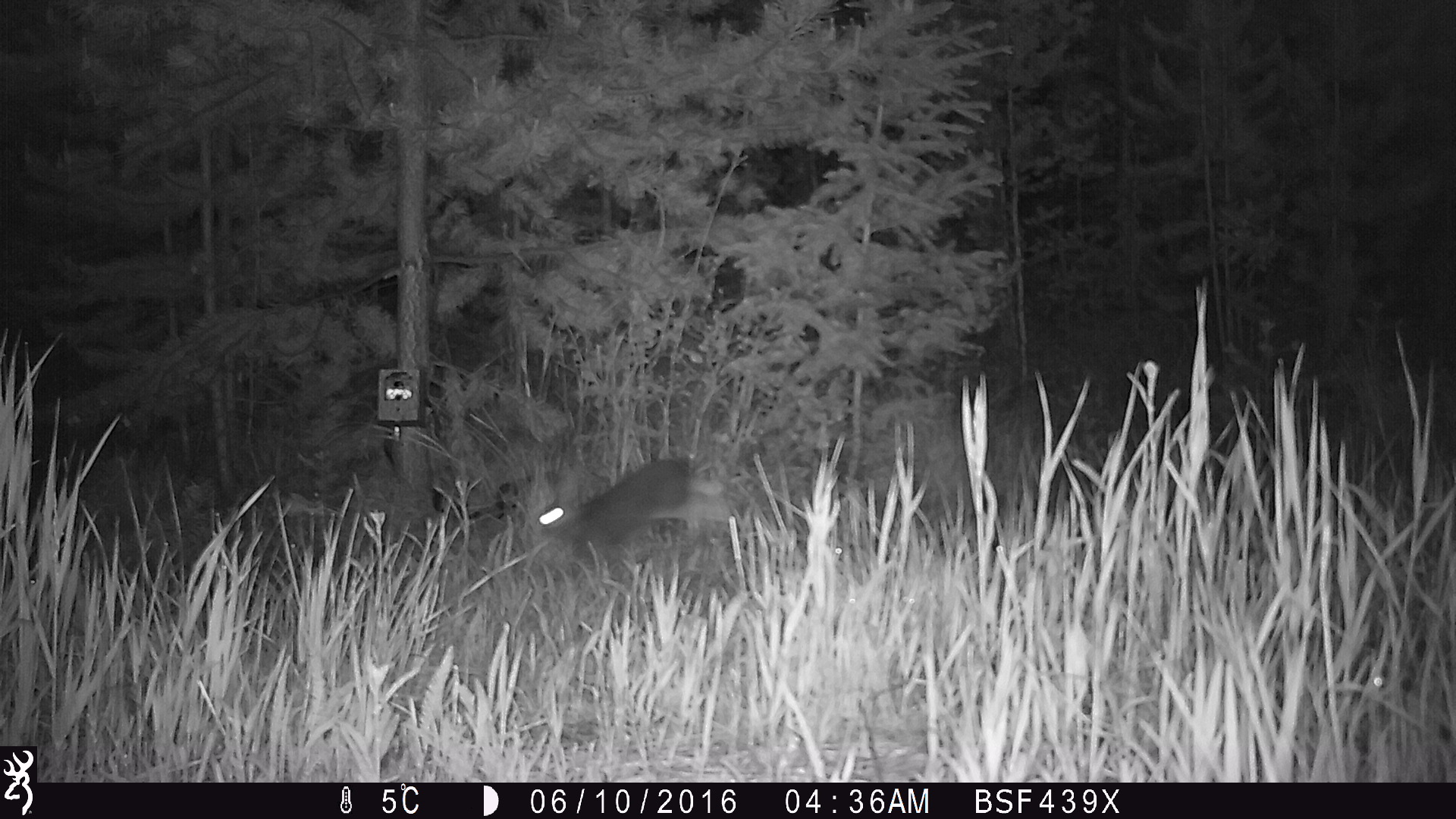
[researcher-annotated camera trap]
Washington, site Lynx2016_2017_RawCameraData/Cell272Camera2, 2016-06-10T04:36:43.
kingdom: Animalia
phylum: Chordata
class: Mammalia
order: Lagomorpha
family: Leporidae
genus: Lepus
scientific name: Lepus americanus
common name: snowshoe hare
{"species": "Lepus americanus (snowshoe hare)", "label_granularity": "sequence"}